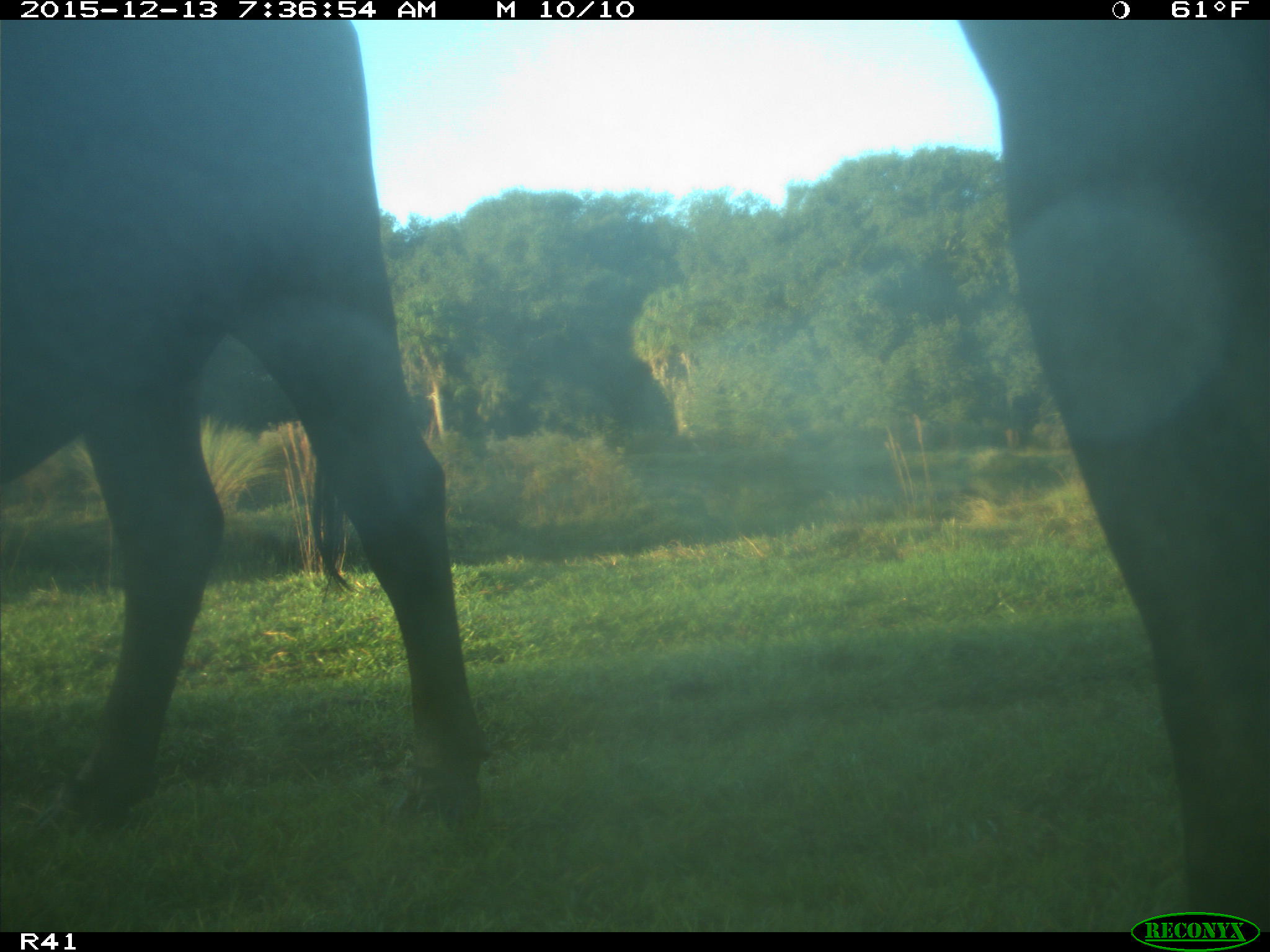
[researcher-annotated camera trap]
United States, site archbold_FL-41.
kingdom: Animalia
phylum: Chordata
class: Mammalia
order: Artiodactyla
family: Bovidae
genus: Bos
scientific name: Bos taurus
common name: domestic cow